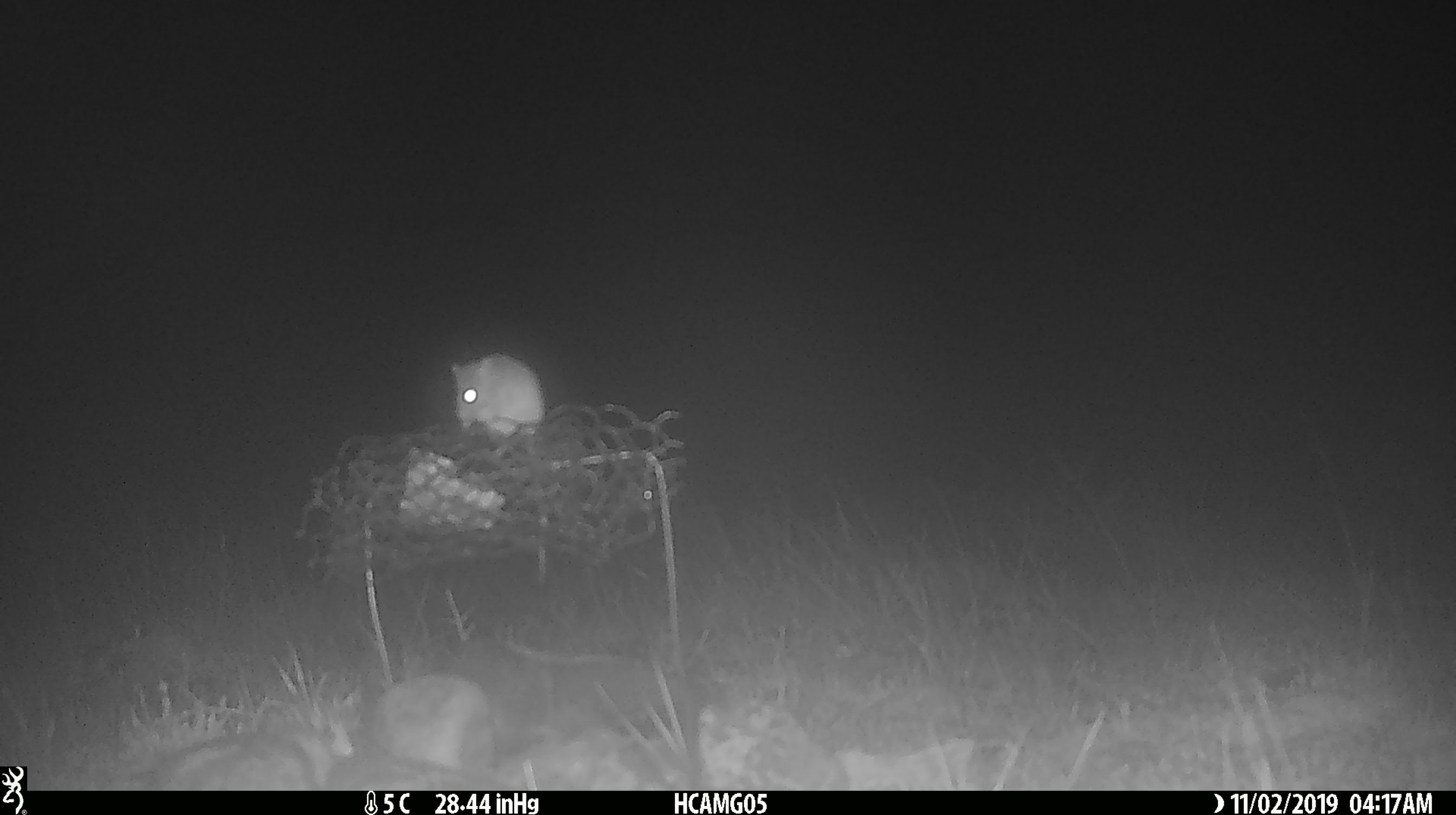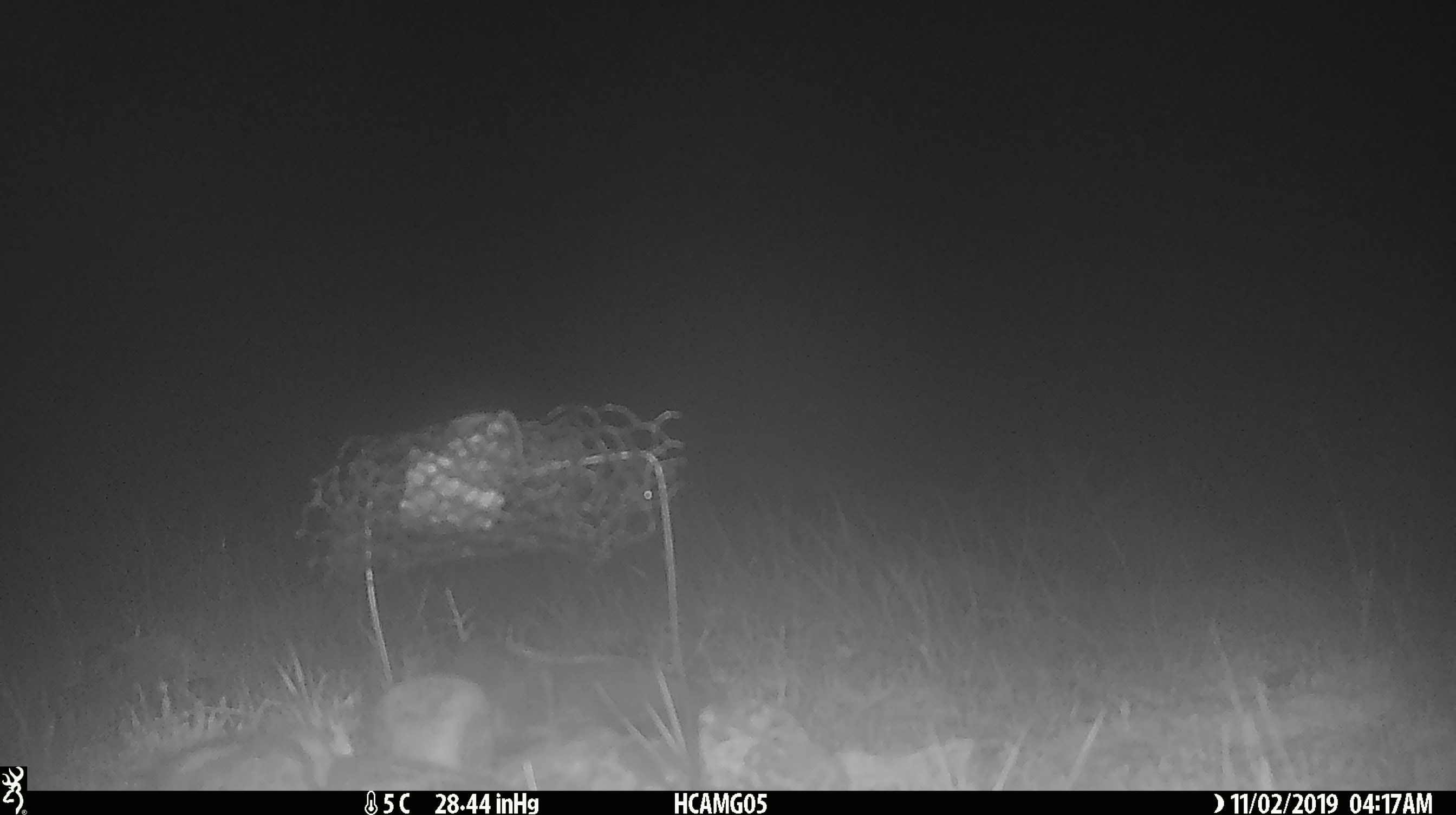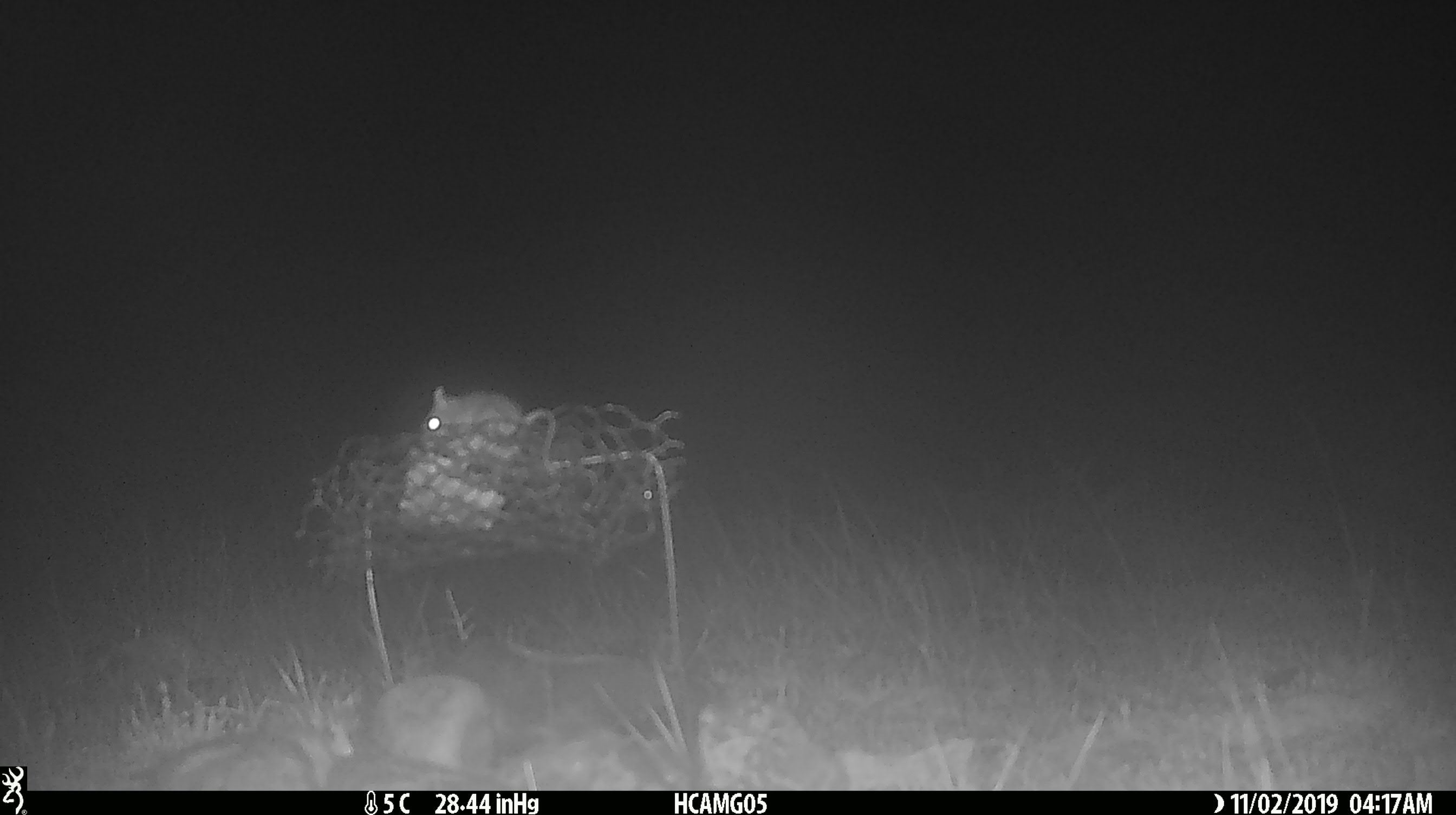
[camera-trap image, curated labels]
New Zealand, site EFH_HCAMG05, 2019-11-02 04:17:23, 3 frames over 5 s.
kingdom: Animalia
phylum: Chordata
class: Mammalia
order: Rodentia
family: Muridae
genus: Mus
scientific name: Mus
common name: mouse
Mouse (Mus).